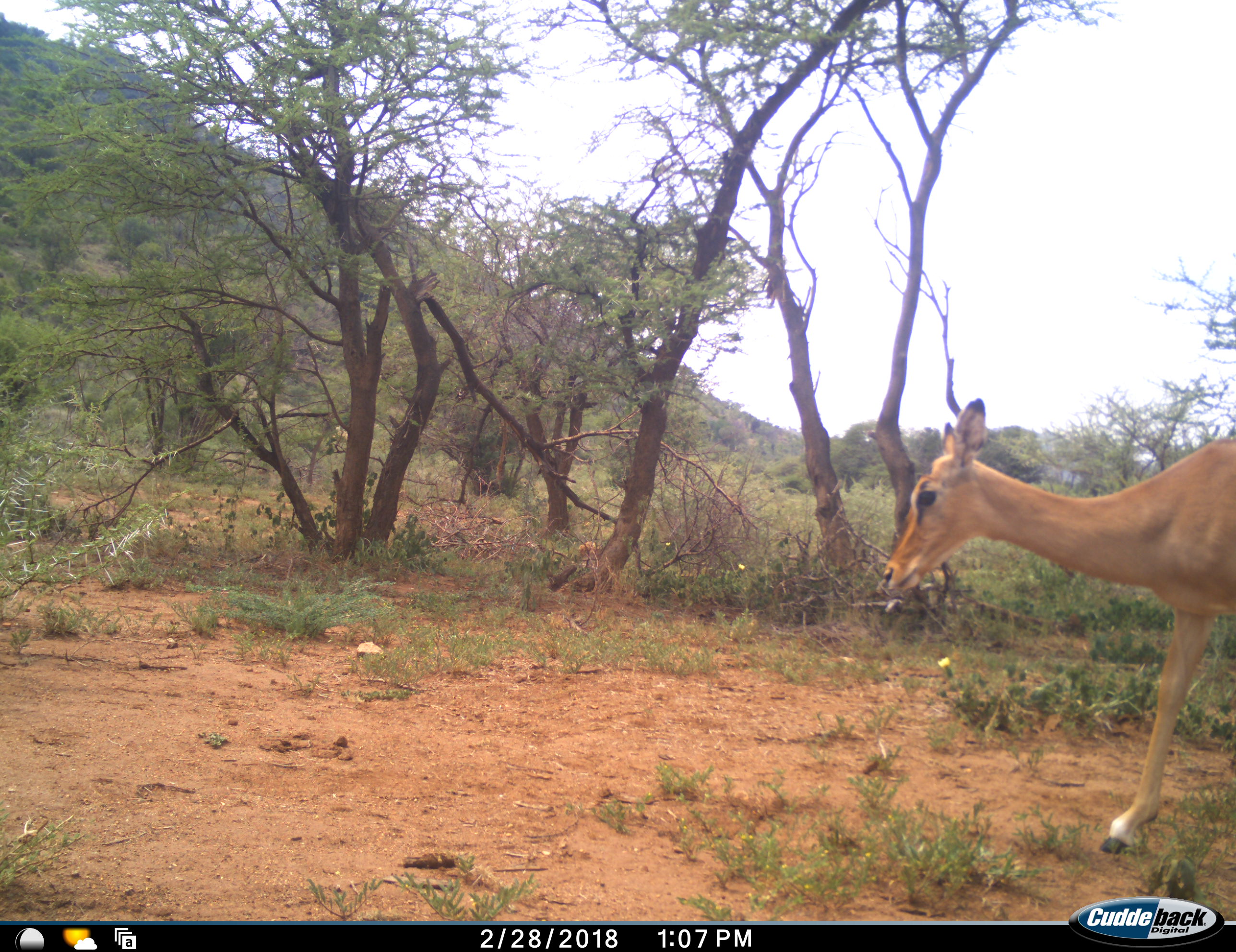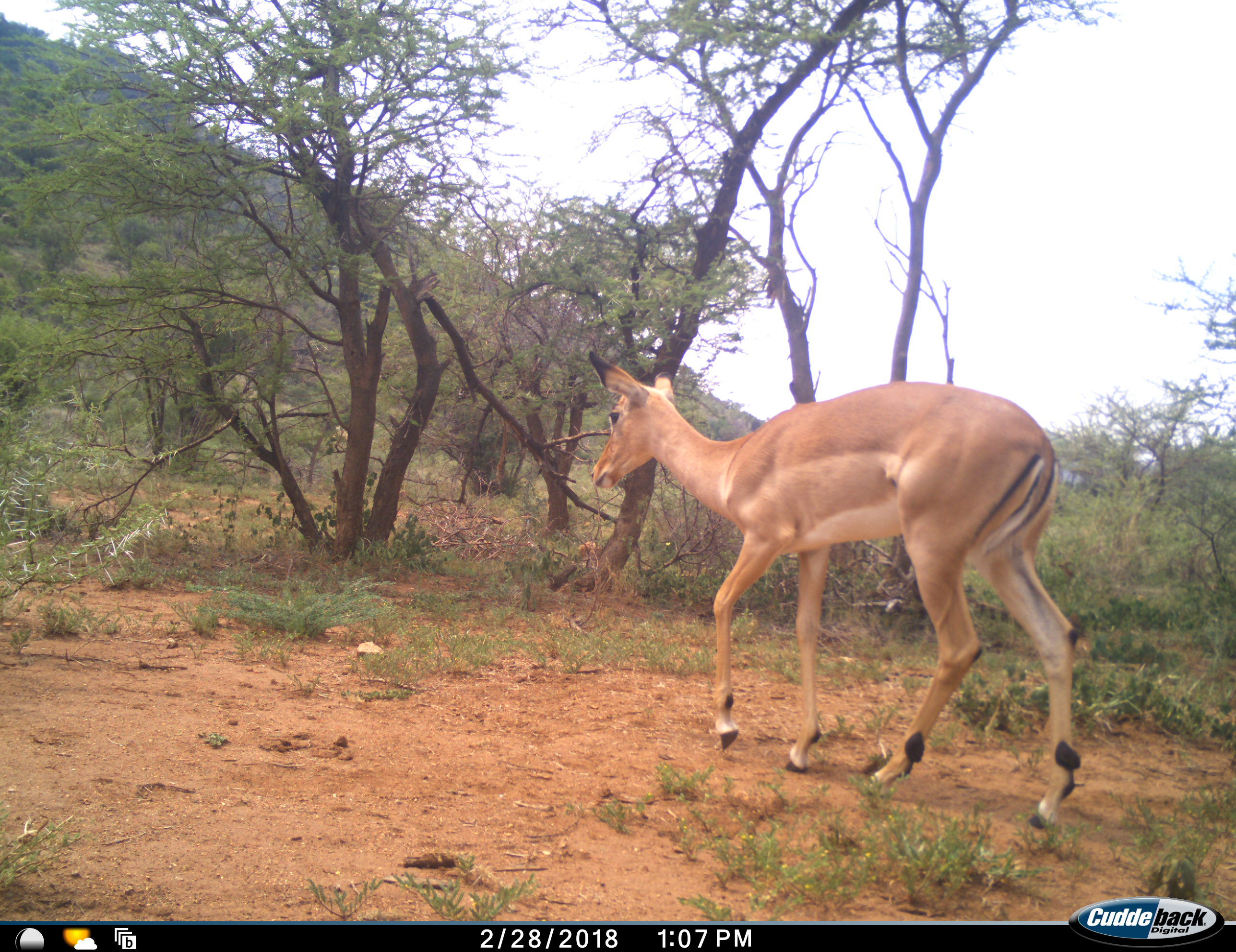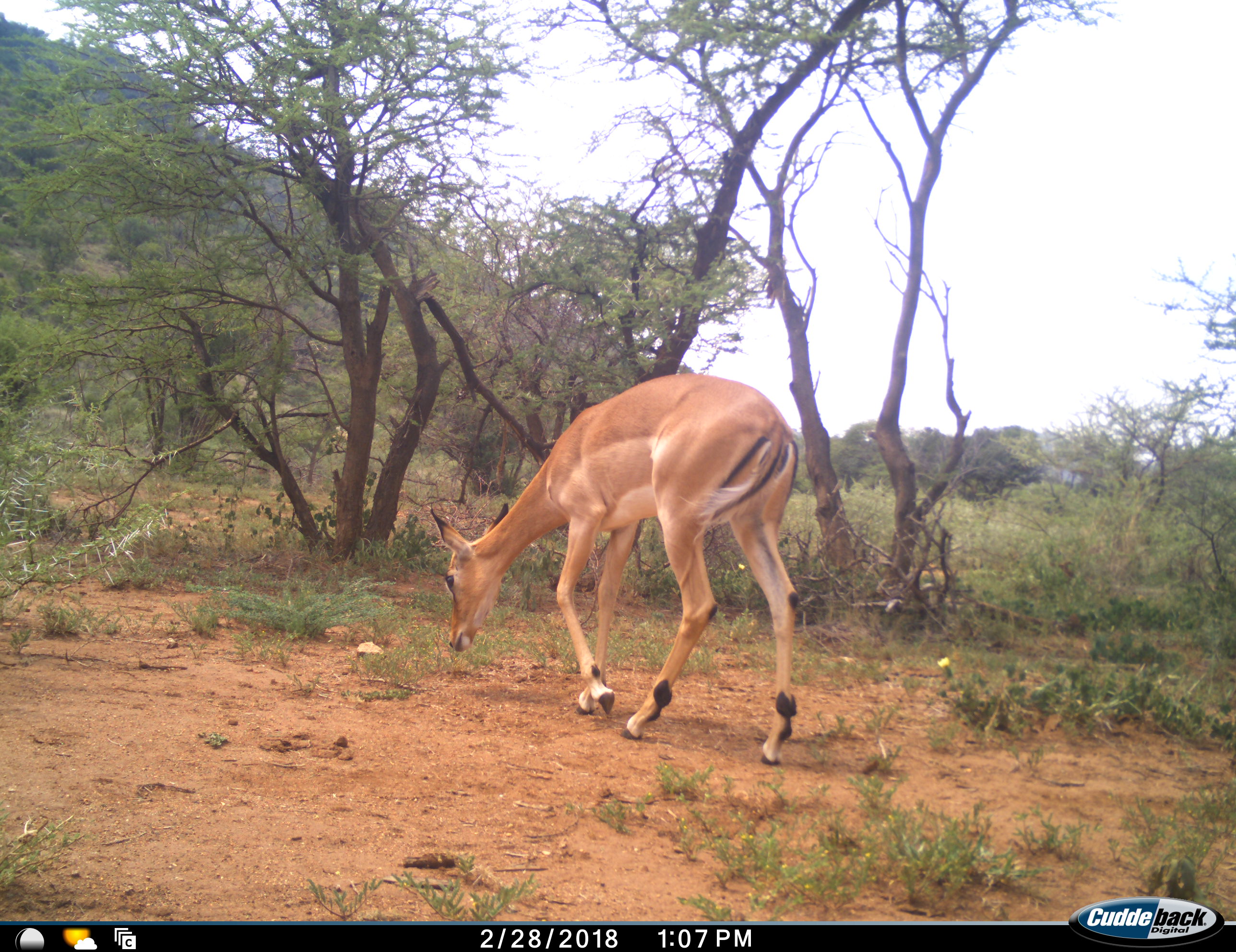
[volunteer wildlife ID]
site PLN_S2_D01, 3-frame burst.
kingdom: Animalia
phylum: Chordata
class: Mammalia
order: Artiodactyla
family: Bovidae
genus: Aepyceros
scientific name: Aepyceros melampus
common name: impala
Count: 1.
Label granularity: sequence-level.